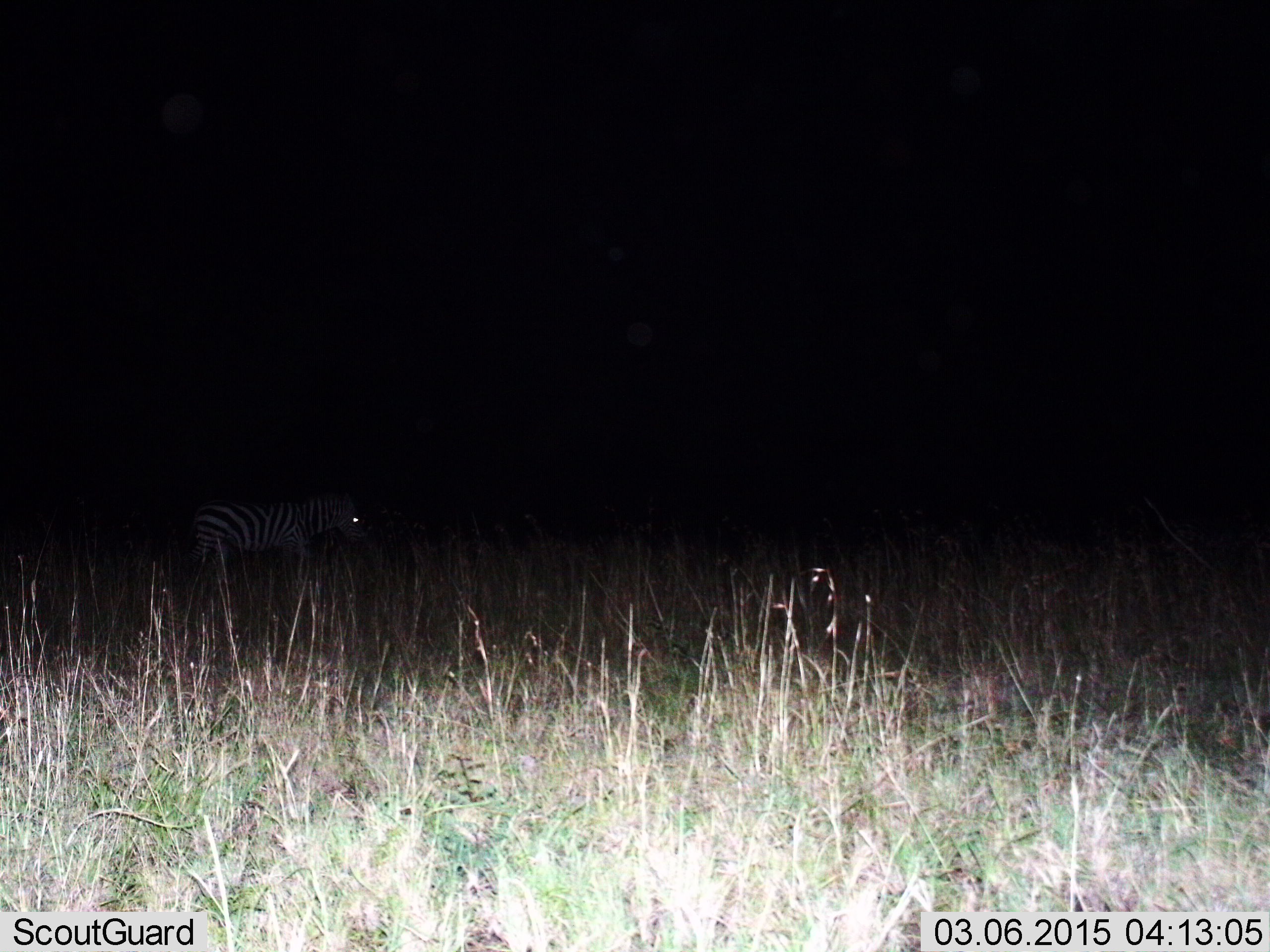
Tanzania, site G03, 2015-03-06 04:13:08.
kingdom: Animalia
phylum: Chordata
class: Mammalia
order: Perissodactyla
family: Equidae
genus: Equus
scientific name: Equus quagga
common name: plains zebra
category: zebra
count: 1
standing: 60%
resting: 0%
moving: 40%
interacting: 0%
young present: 0%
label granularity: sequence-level